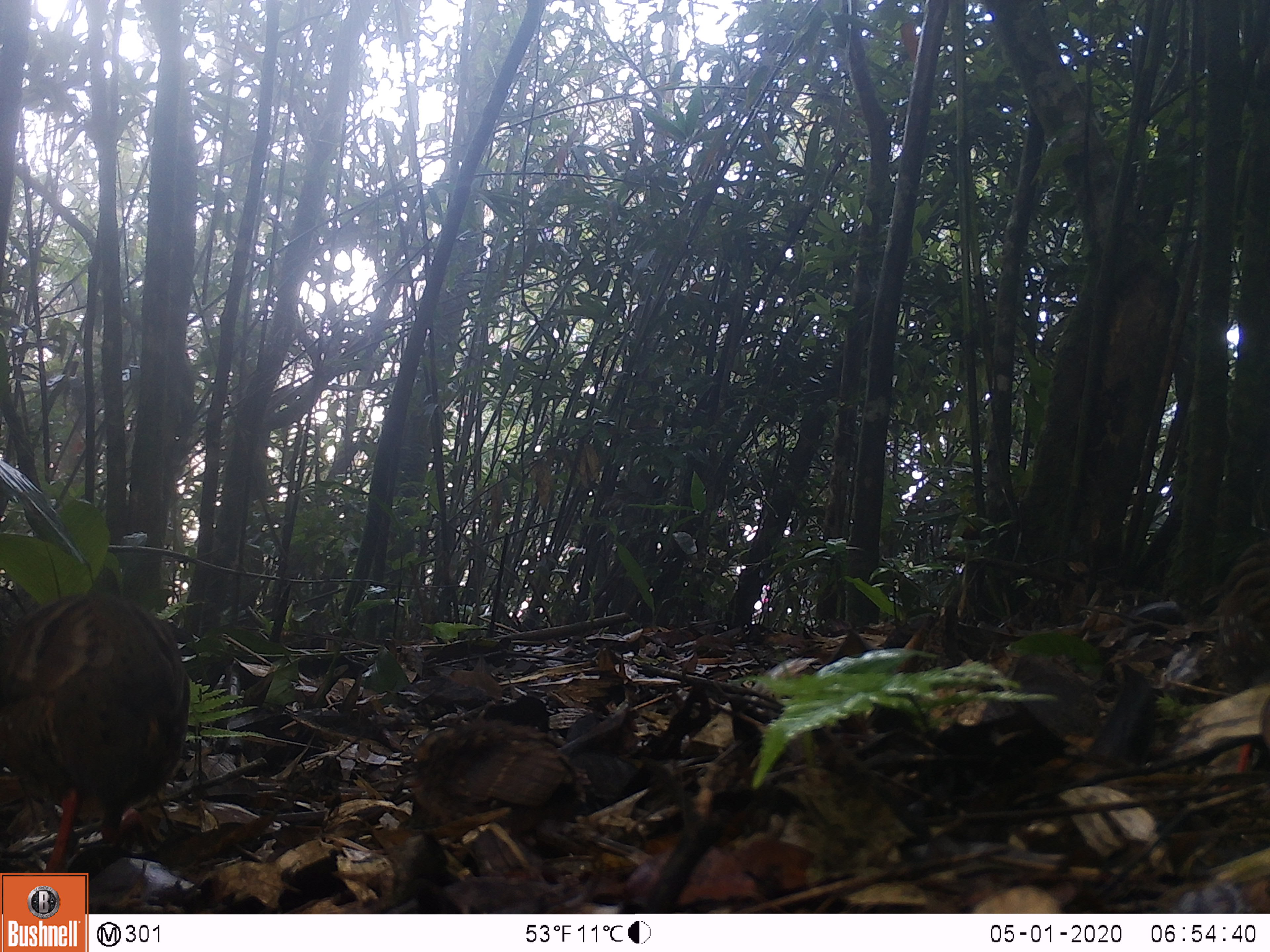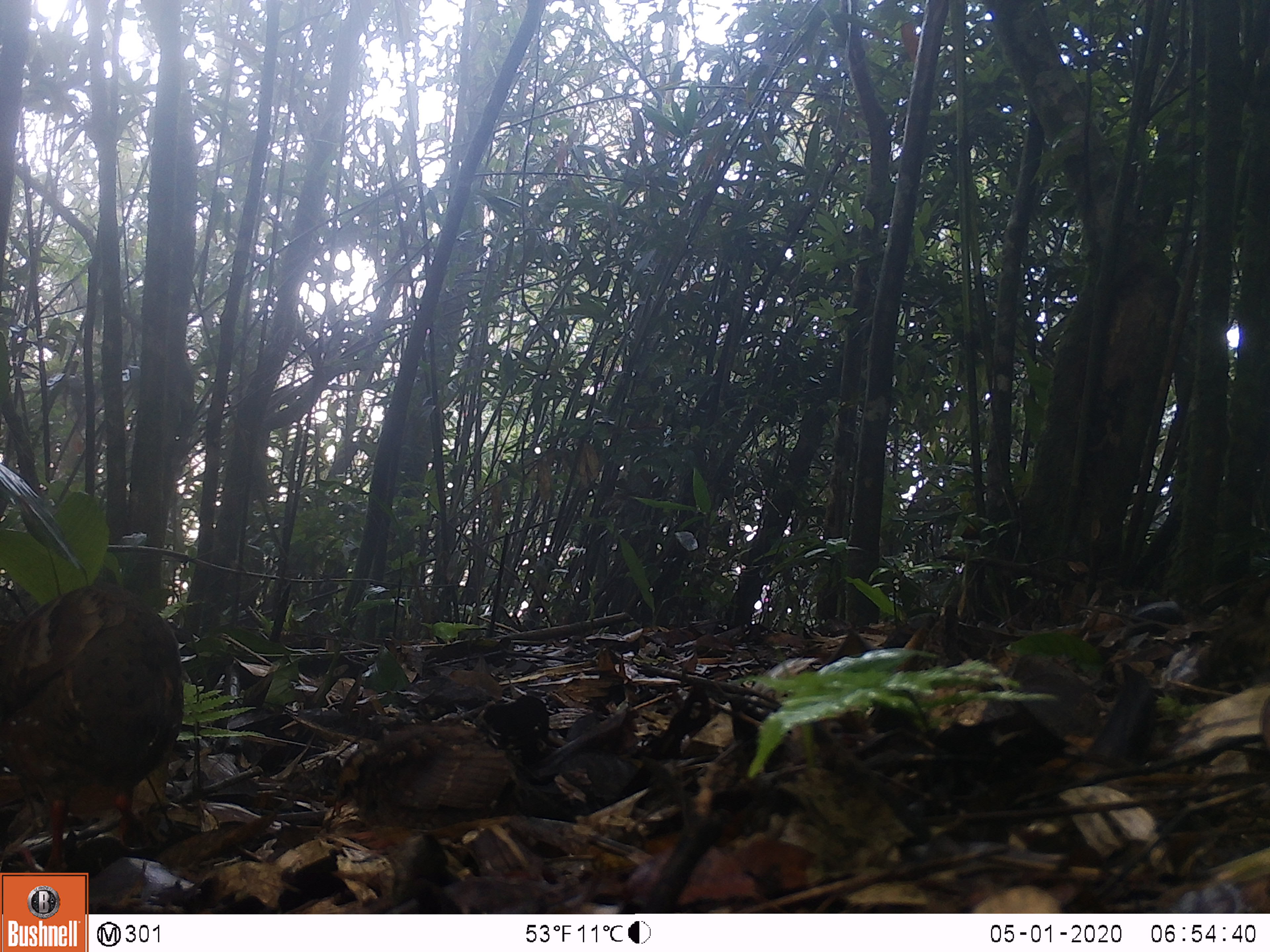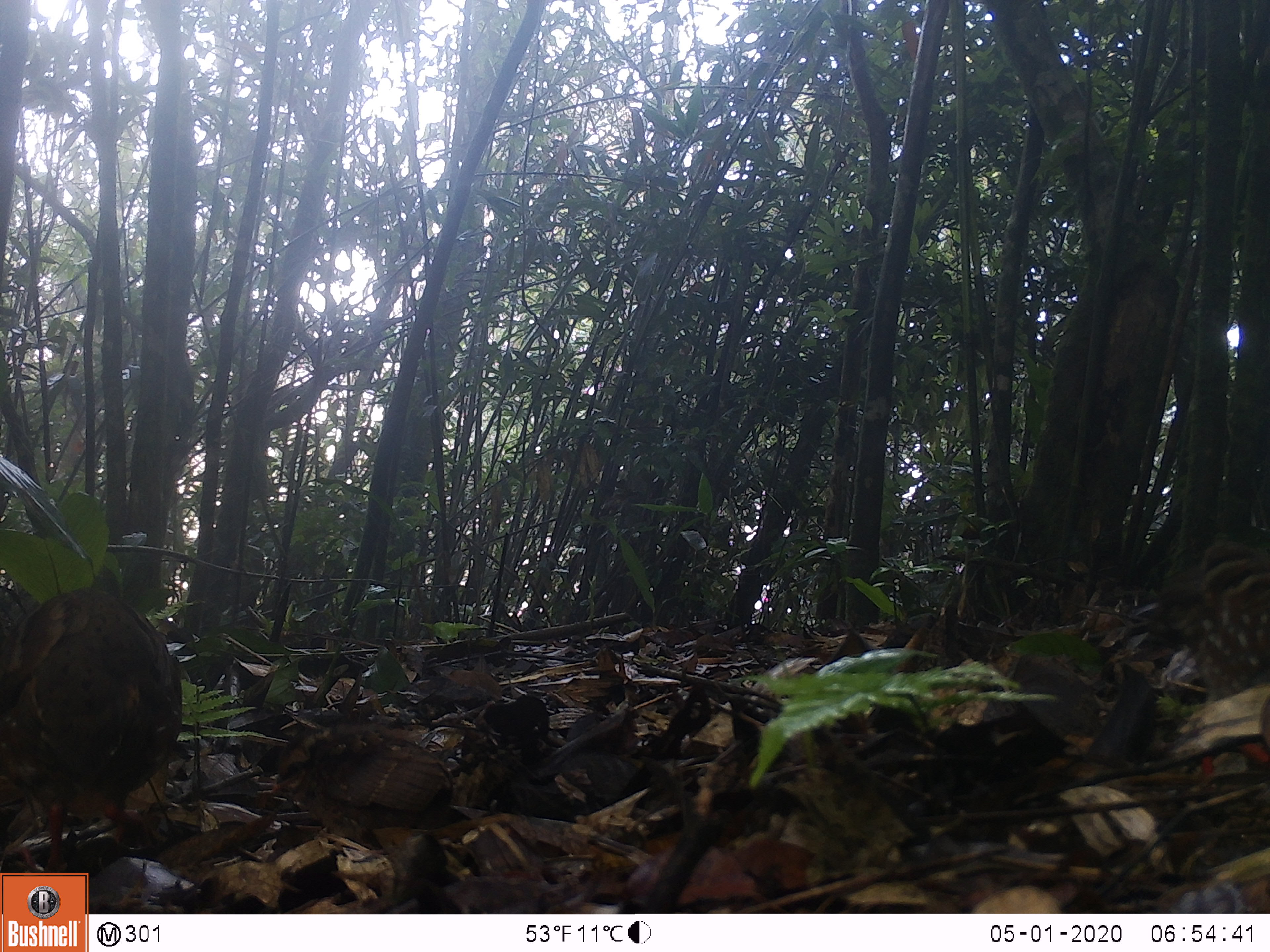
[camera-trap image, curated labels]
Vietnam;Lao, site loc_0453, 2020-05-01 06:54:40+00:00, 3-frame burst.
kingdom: Animalia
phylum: Chordata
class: Aves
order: Galliformes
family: Phasianidae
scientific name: Phasianidae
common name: partridge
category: unidentified partridge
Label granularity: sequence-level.